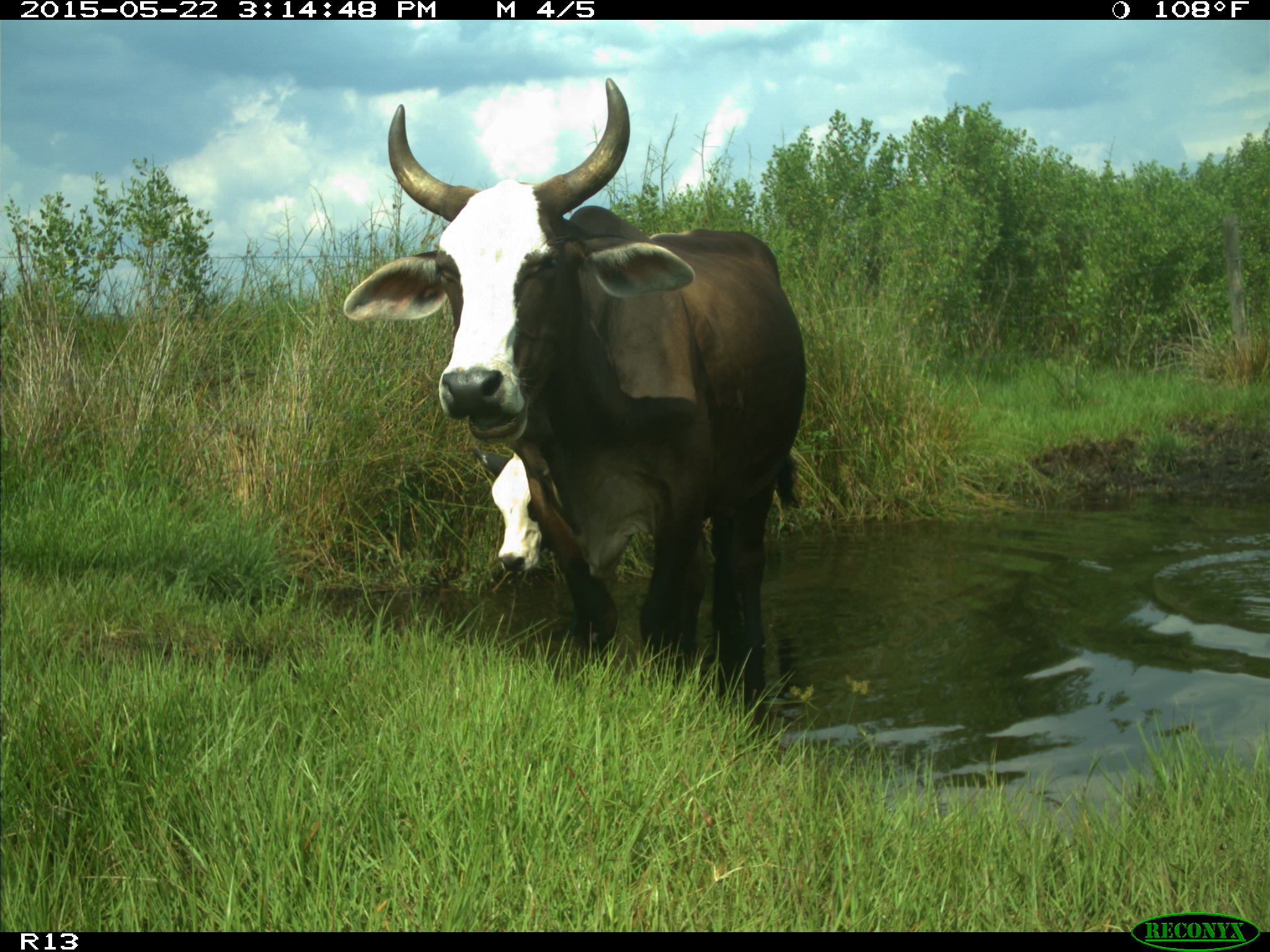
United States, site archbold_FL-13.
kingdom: Animalia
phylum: Chordata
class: Mammalia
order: Artiodactyla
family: Bovidae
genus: Bos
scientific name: Bos taurus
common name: domestic cow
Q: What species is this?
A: Bos taurus (domestic cow).